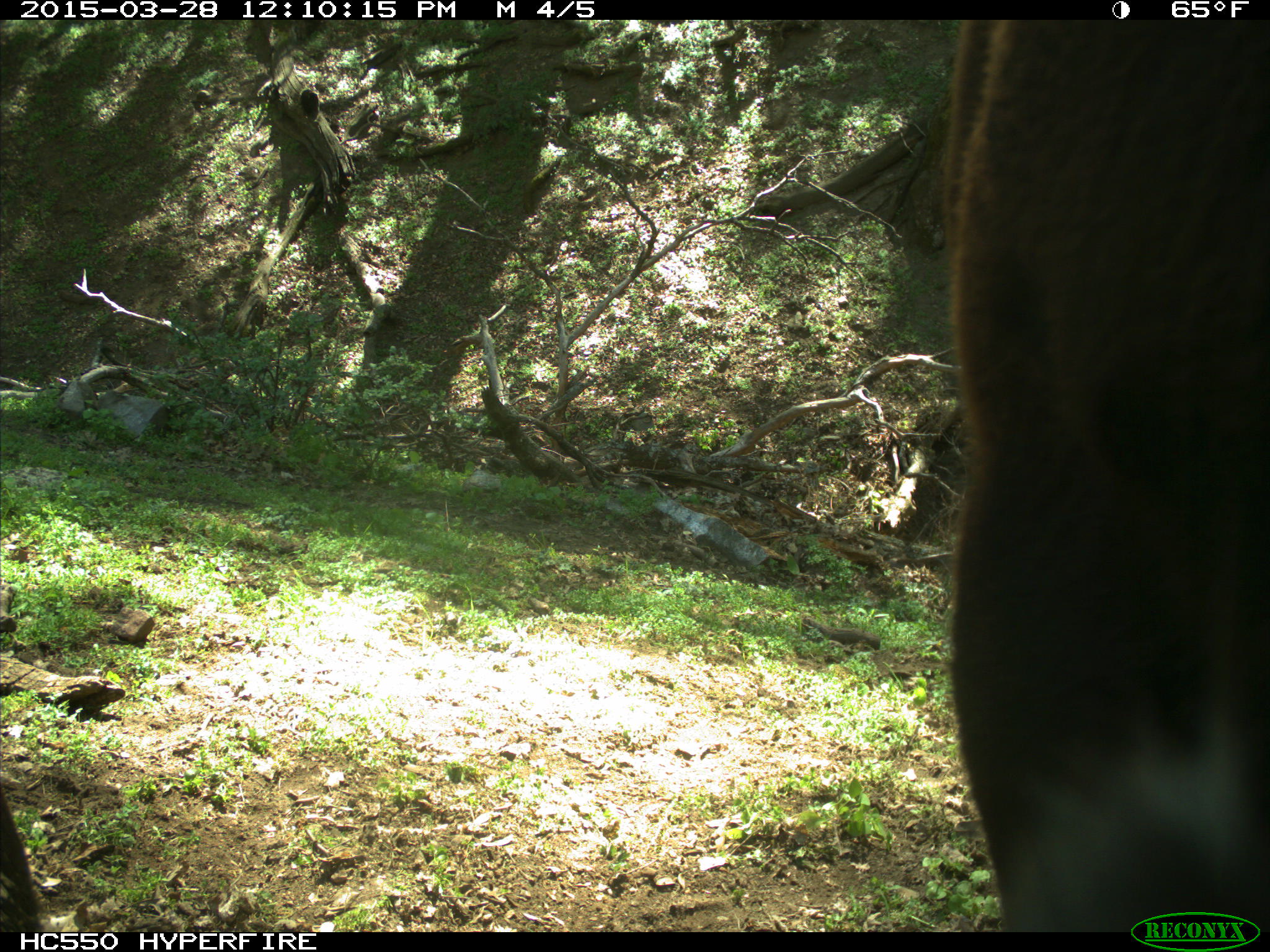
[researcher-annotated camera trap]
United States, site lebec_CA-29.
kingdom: Animalia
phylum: Chordata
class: Mammalia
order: Artiodactyla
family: Bovidae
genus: Bos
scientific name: Bos taurus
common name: domestic cow